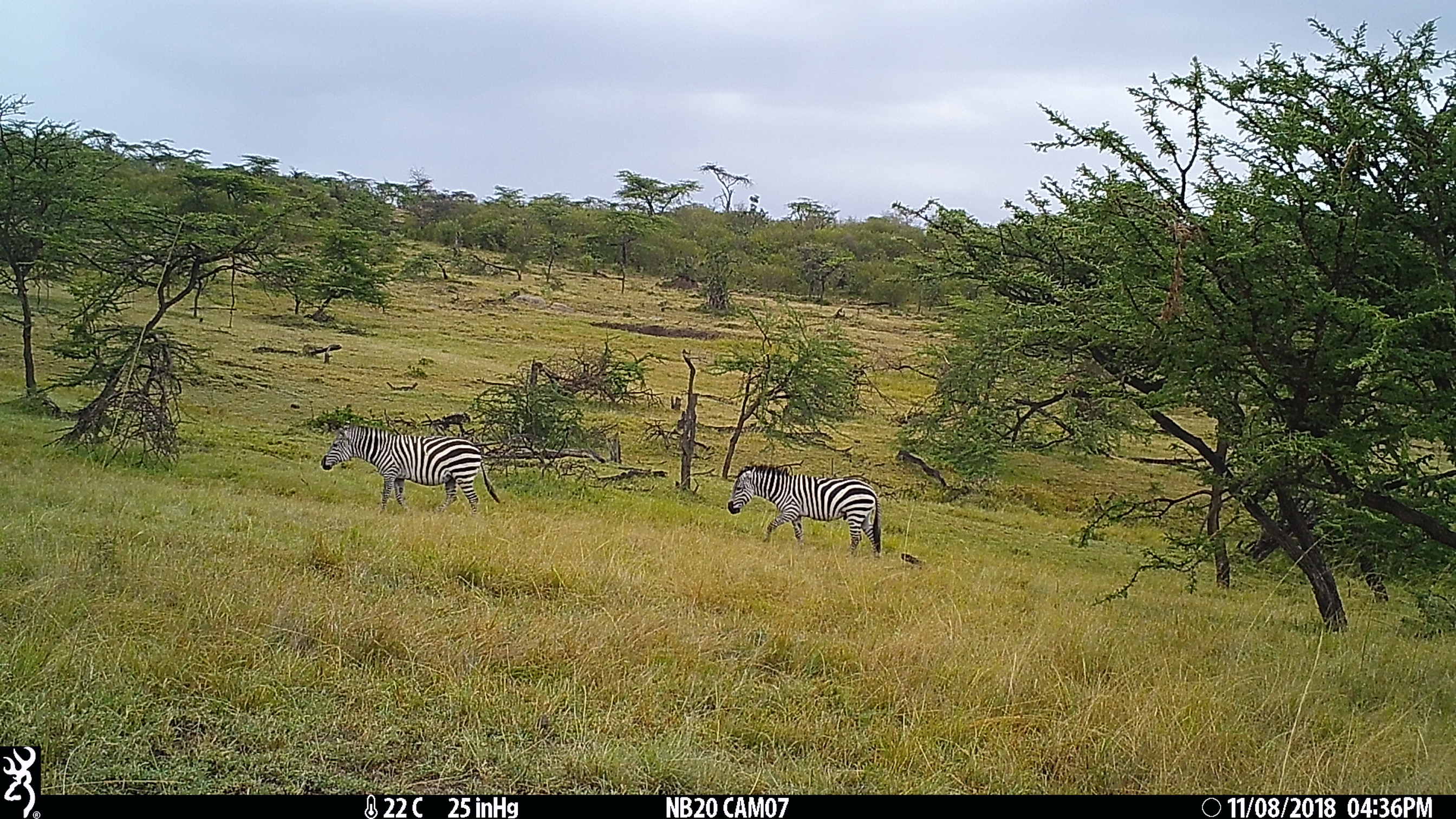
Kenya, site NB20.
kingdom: Animalia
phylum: Chordata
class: Mammalia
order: Perissodactyla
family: Equidae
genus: Equus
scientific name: Equus quagga burchellii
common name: burchell's zebra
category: zebra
Zebra (burchell's zebra) (Equus quagga burchellii).